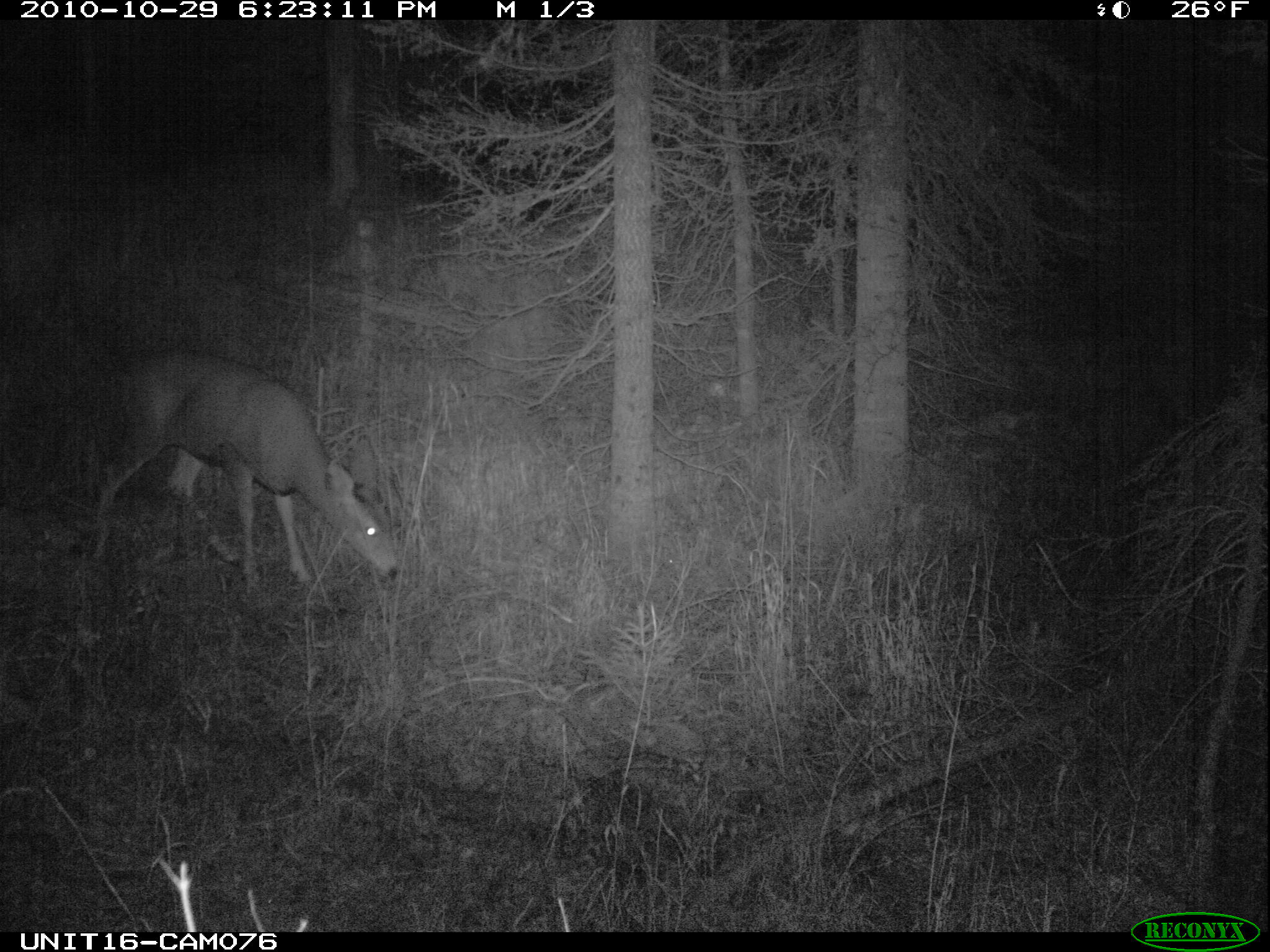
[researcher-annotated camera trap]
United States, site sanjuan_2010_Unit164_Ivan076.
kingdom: Animalia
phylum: Chordata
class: Mammalia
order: Artiodactyla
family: Cervidae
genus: Odocoileus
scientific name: Odocoileus hemionus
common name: mule deer